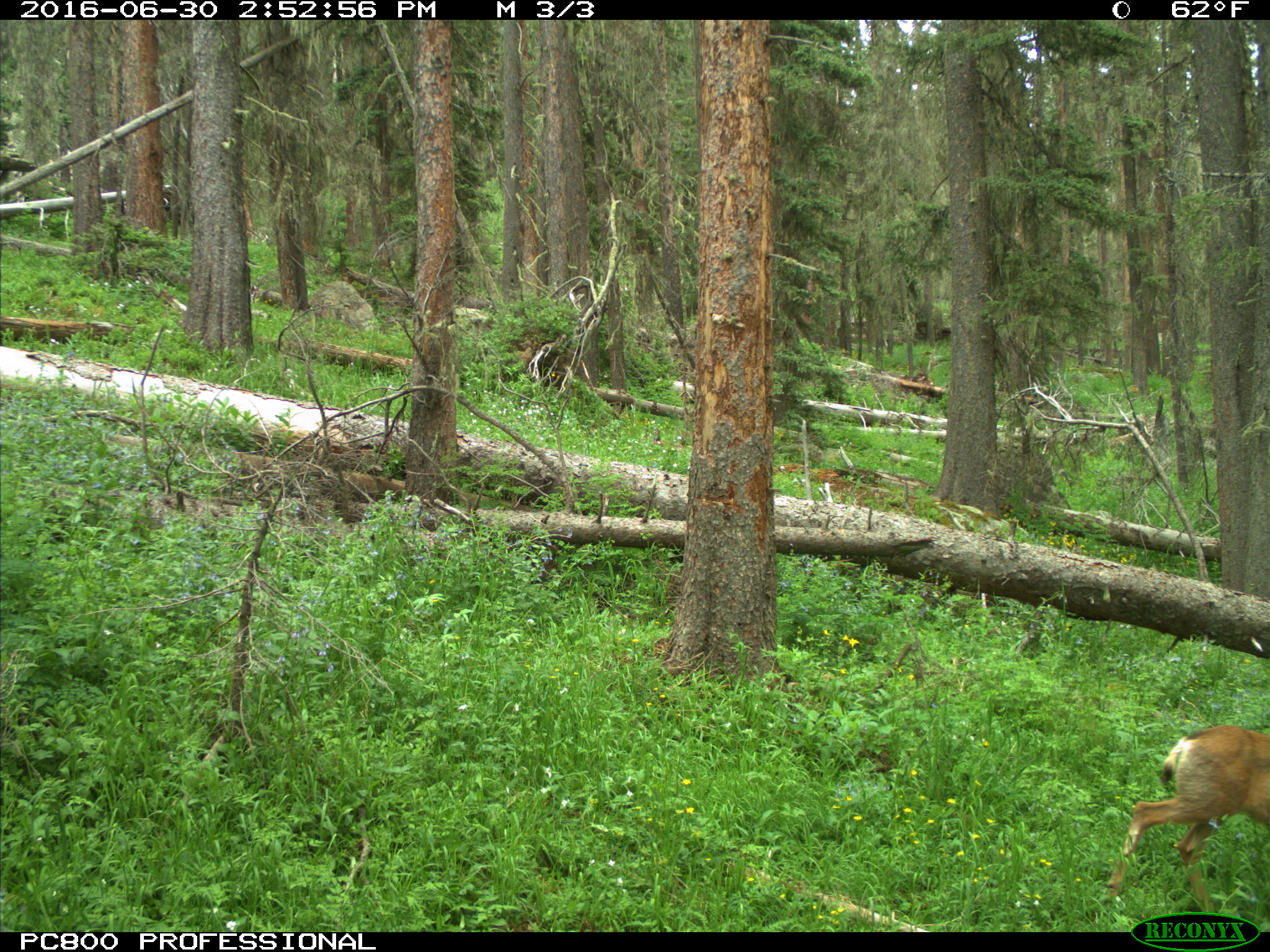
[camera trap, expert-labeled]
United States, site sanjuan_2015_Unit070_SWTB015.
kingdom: Animalia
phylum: Chordata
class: Mammalia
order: Artiodactyla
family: Cervidae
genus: Odocoileus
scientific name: Odocoileus hemionus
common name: mule deer